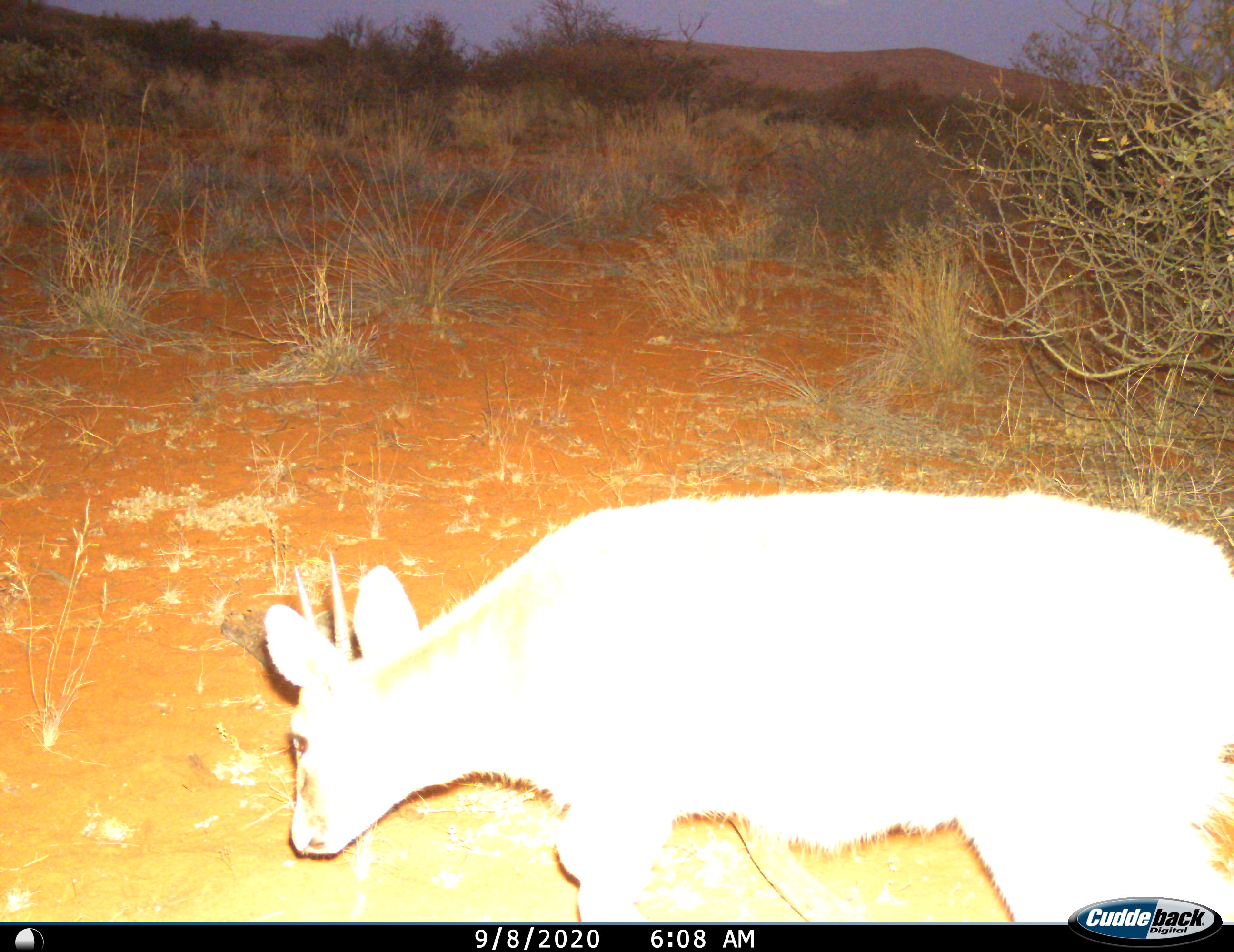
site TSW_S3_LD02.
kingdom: Animalia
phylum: Chordata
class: Mammalia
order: Artiodactyla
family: Bovidae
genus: Sylvicapra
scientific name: Sylvicapra grimmia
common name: common duiker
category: duikercommongrey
Duikercommongrey (common duiker) (Sylvicapra grimmia), count 1. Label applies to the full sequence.